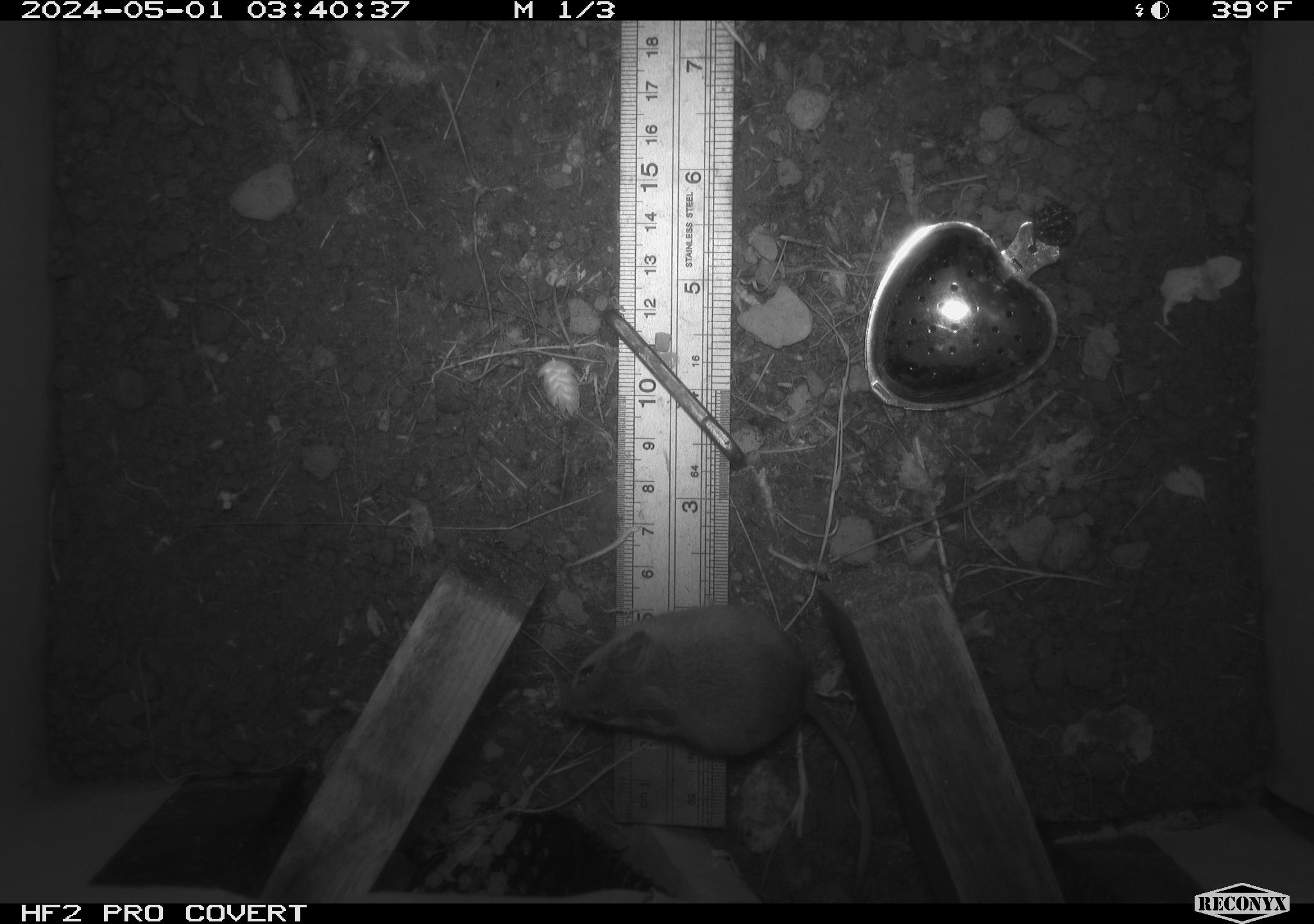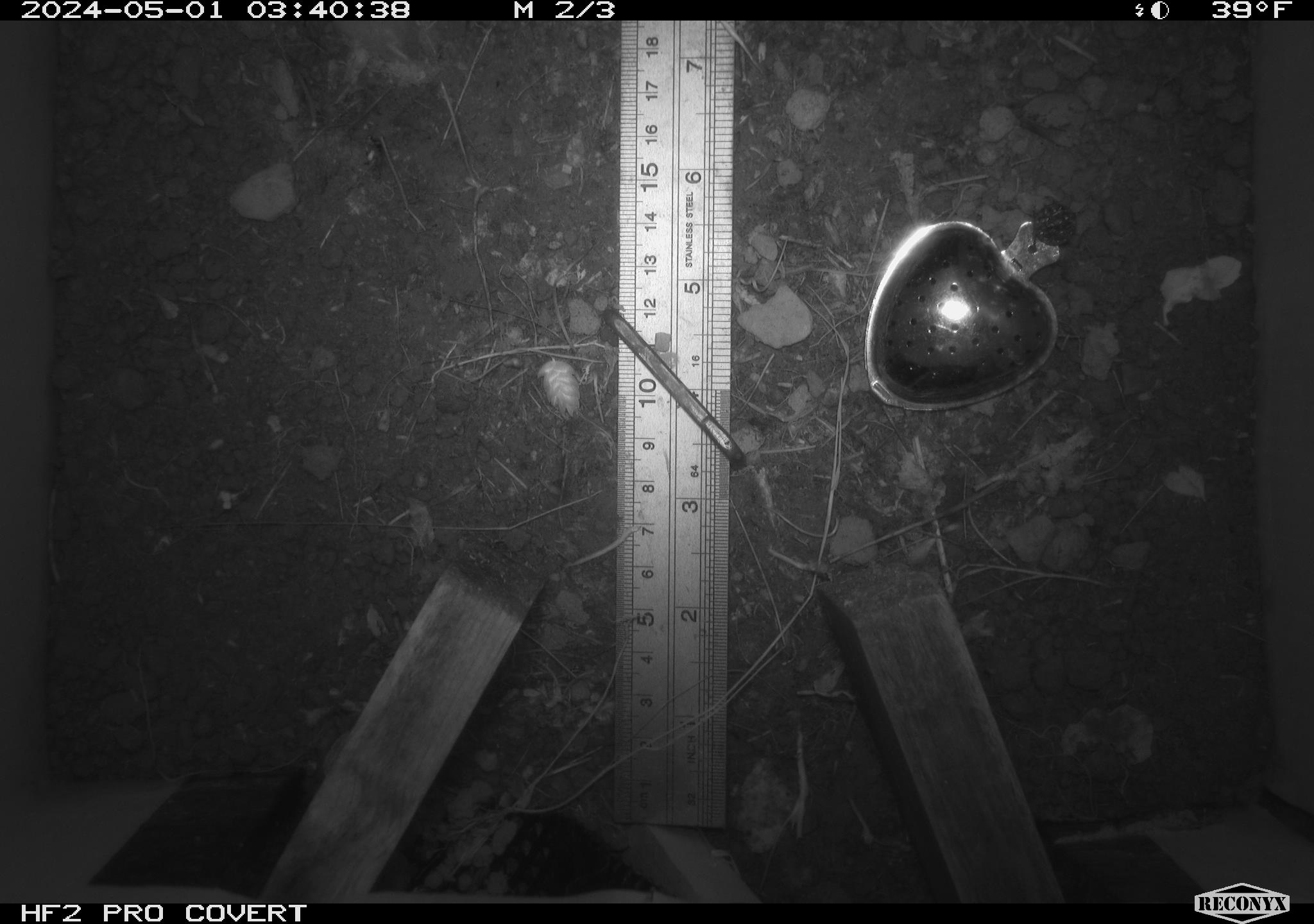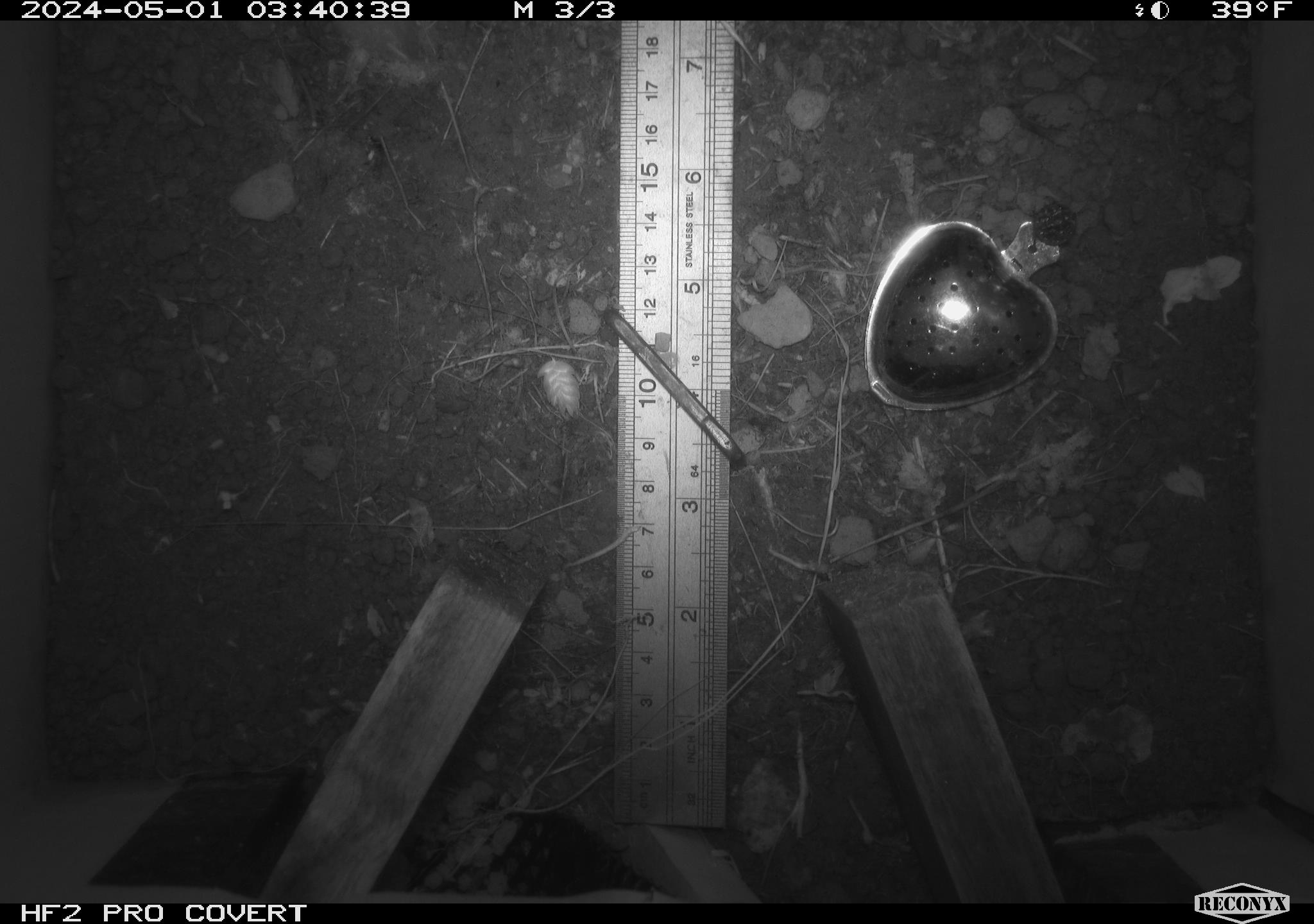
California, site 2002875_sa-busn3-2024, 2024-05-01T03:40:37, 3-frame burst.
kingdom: Animalia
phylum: Chordata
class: Mammalia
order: Rodentia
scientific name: Rodentia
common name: mouse species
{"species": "mouse species (Rodentia)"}